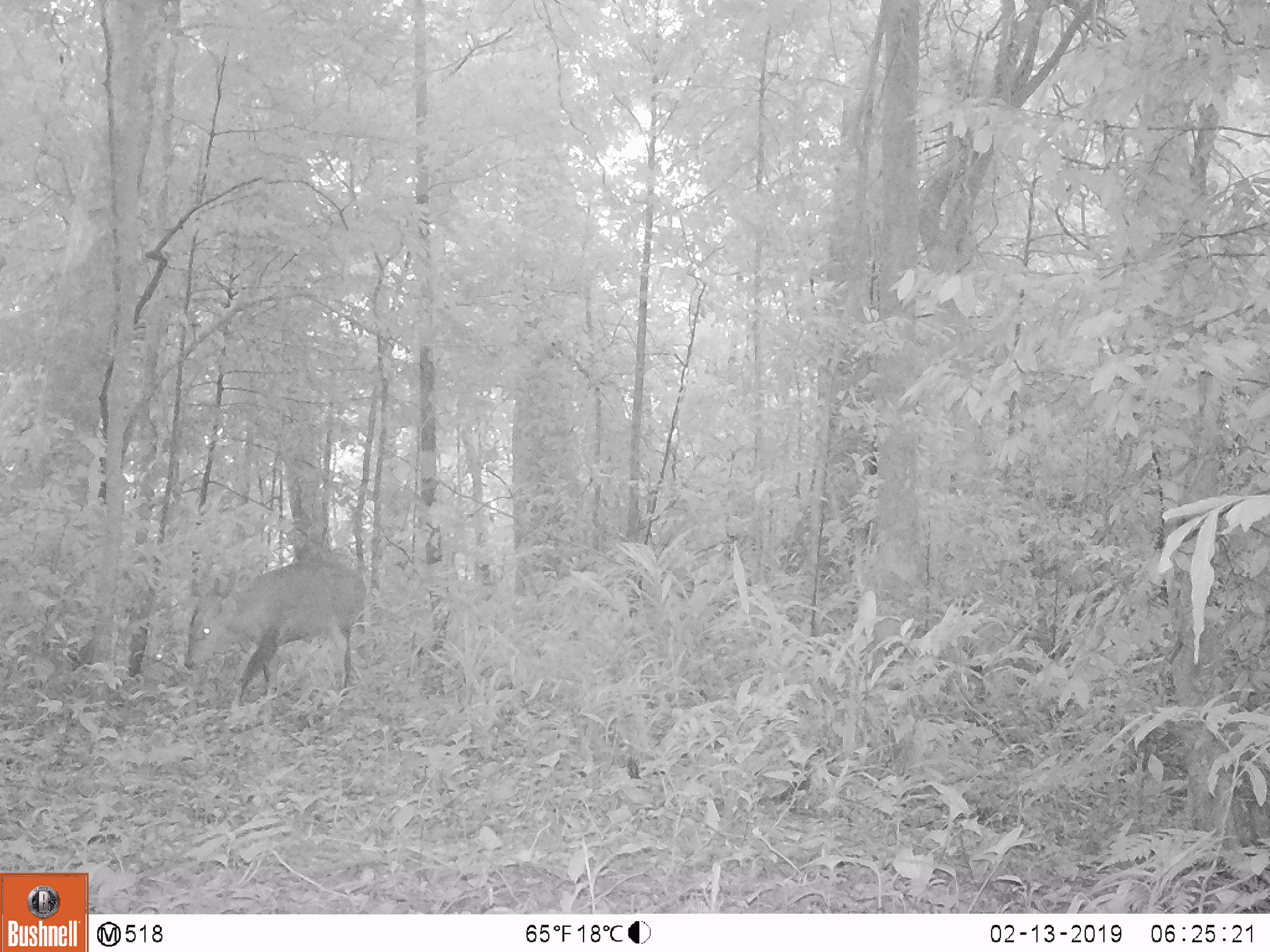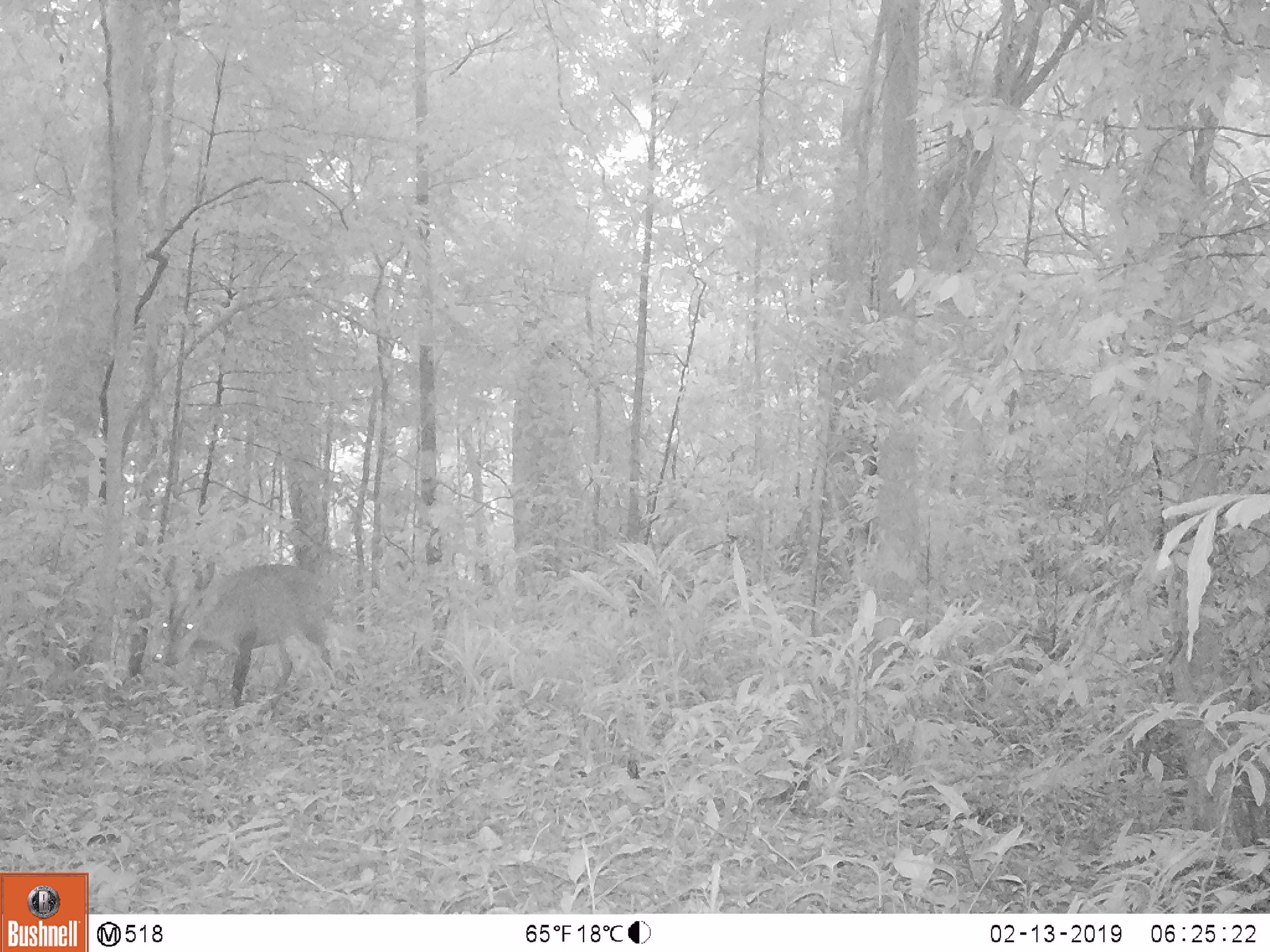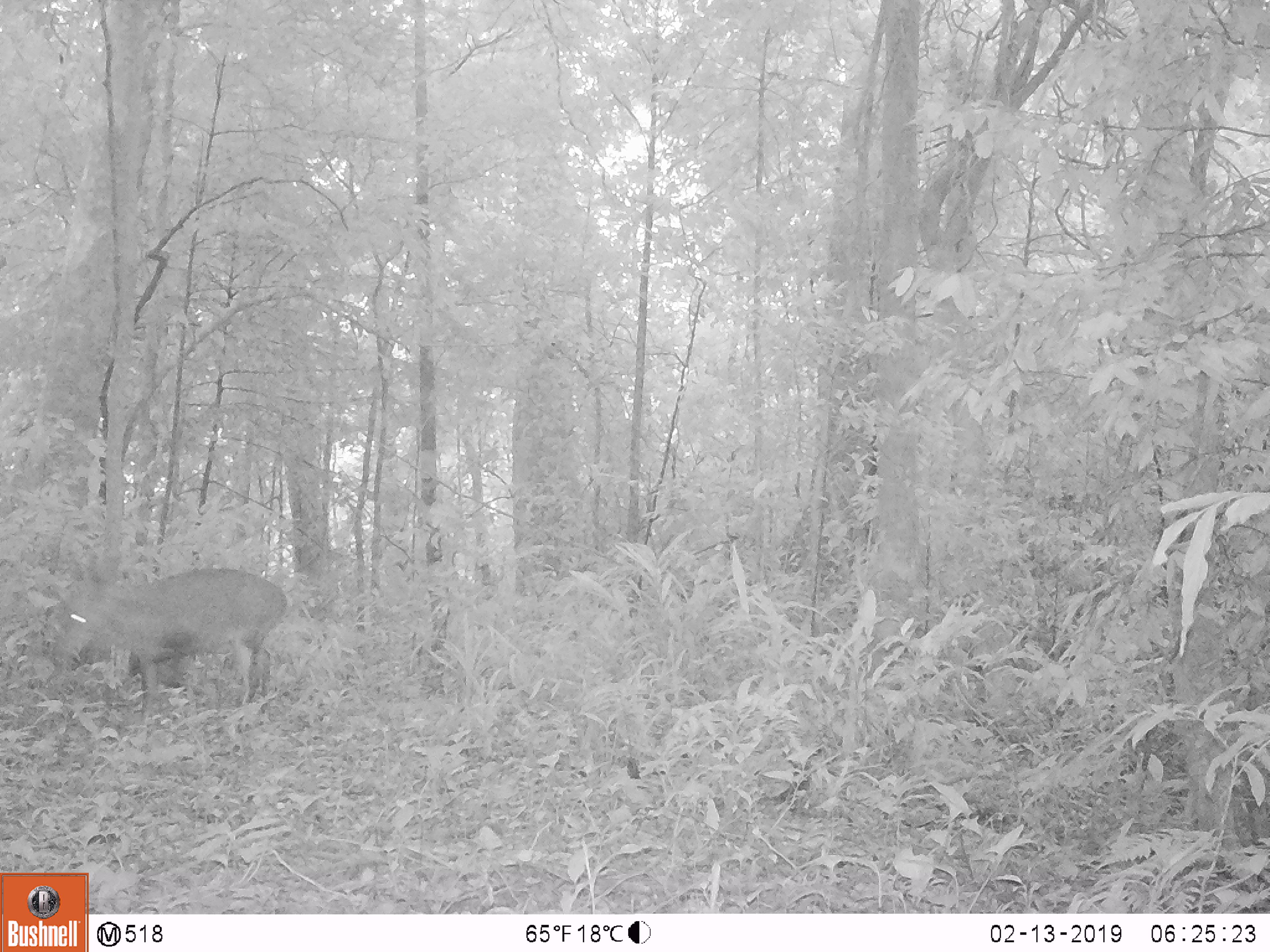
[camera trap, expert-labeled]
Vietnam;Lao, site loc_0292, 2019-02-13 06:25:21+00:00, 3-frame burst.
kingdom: Animalia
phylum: Chordata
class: Mammalia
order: Artiodactyla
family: Cervidae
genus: Muntiacus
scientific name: Muntiacus vuquangensis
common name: large-antlered muntjac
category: large antlered muntjac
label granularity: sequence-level